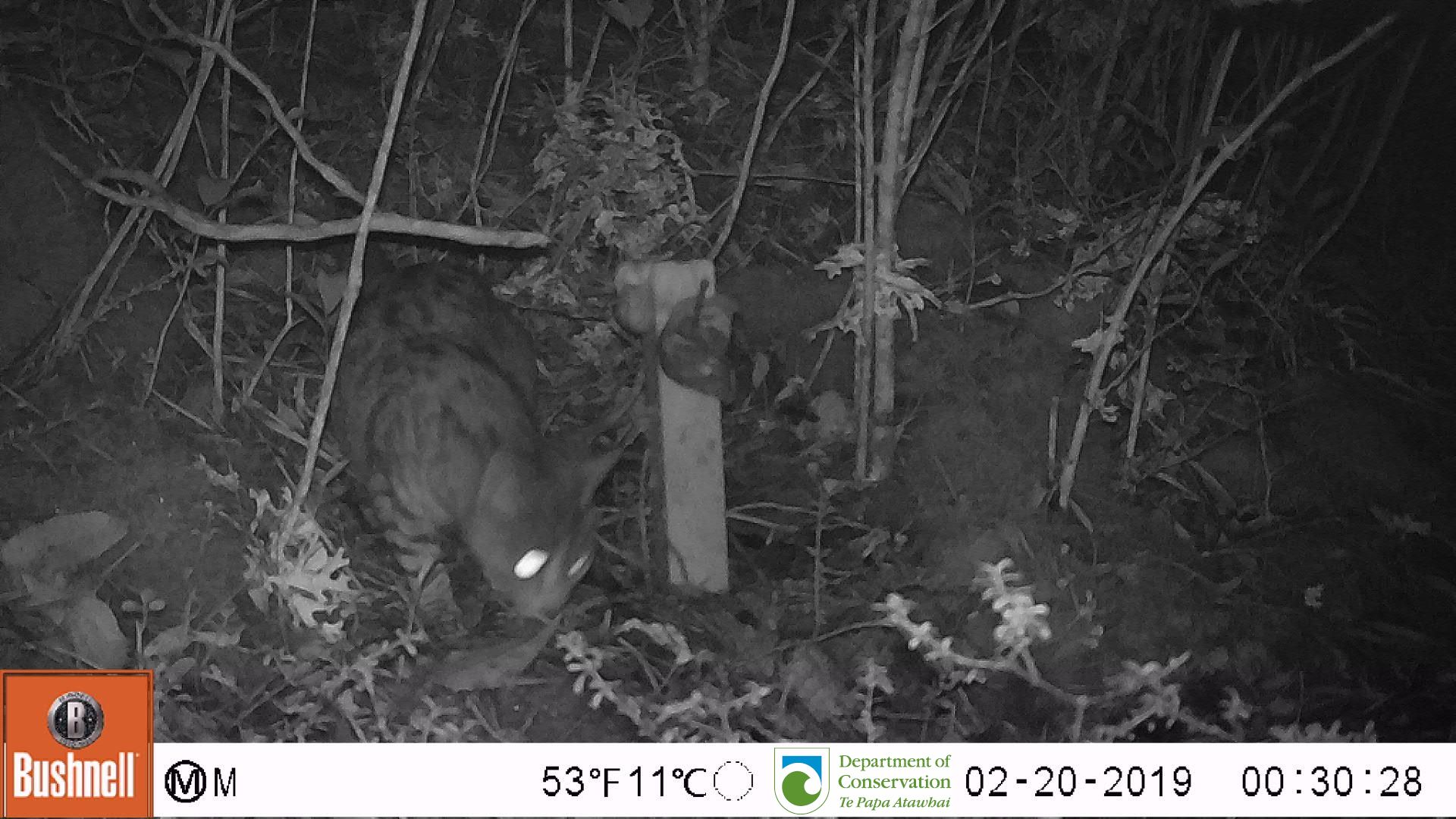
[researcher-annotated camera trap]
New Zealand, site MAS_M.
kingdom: Animalia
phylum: Chordata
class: Mammalia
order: Carnivora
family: Felidae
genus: Felis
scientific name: Felis catus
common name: domestic cat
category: cat